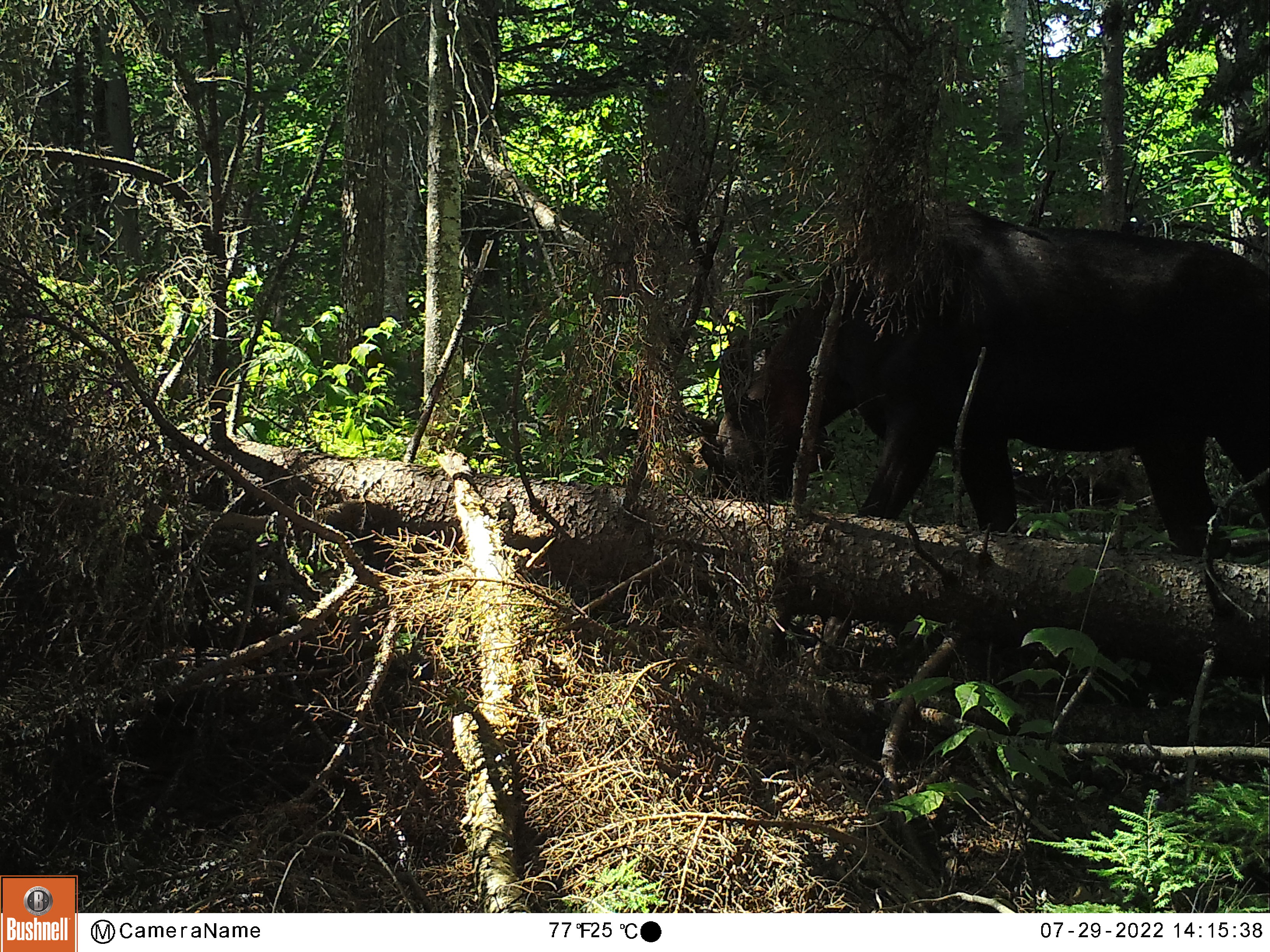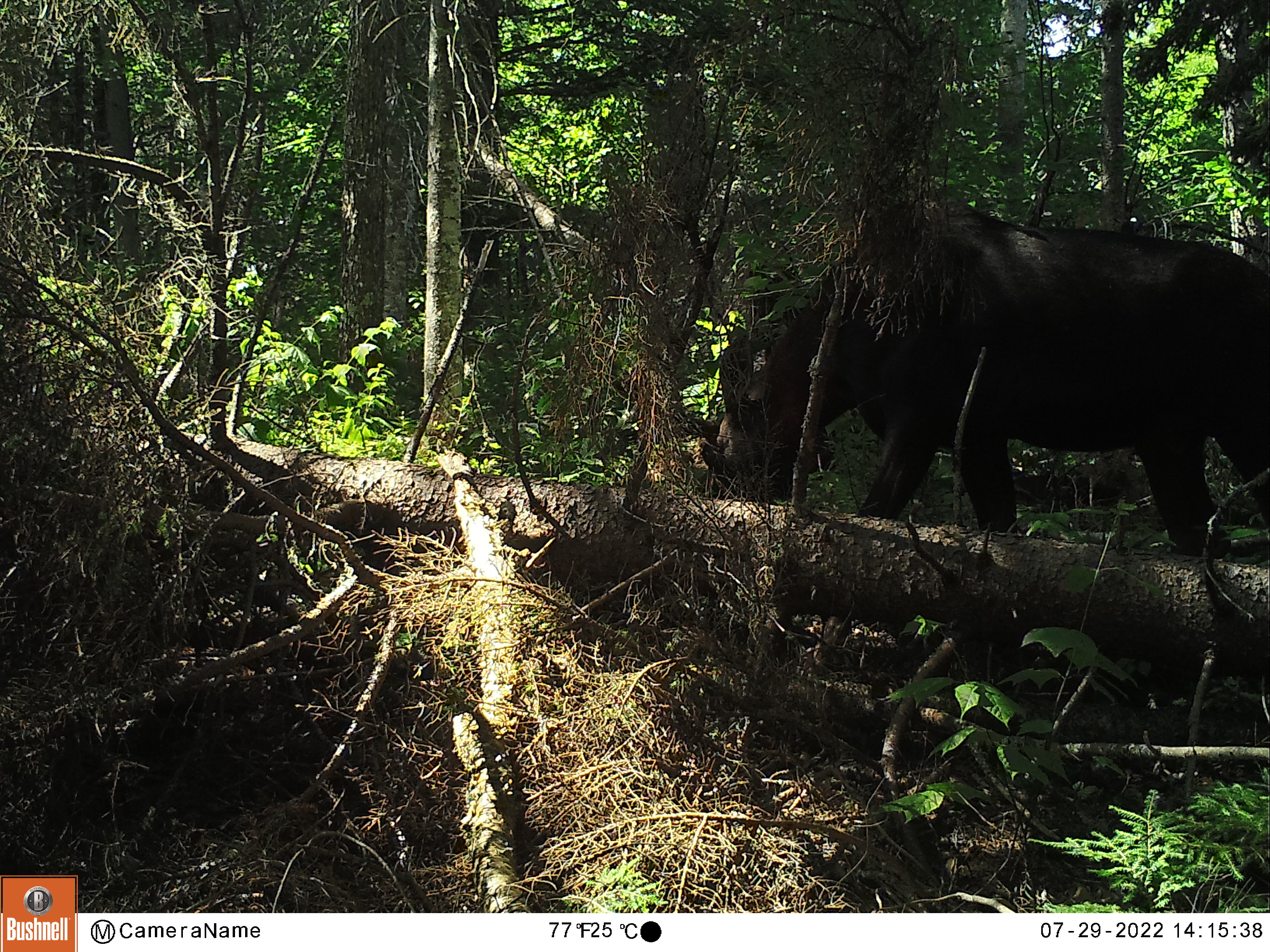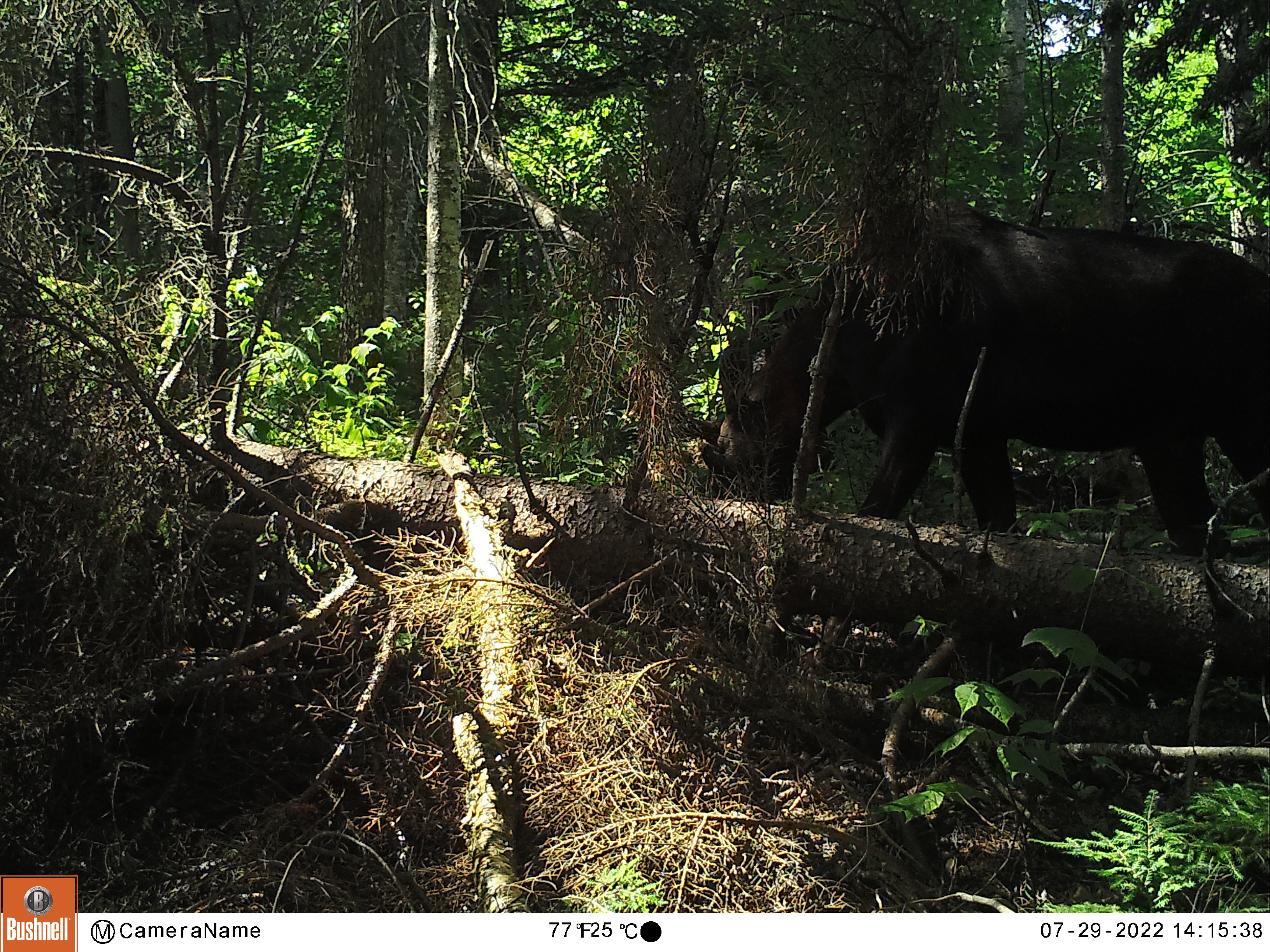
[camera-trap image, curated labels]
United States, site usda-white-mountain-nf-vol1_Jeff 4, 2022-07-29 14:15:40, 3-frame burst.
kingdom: Animalia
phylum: Chordata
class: Mammalia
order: Artiodactyla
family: Cervidae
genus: Alces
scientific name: Alces alces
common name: moose